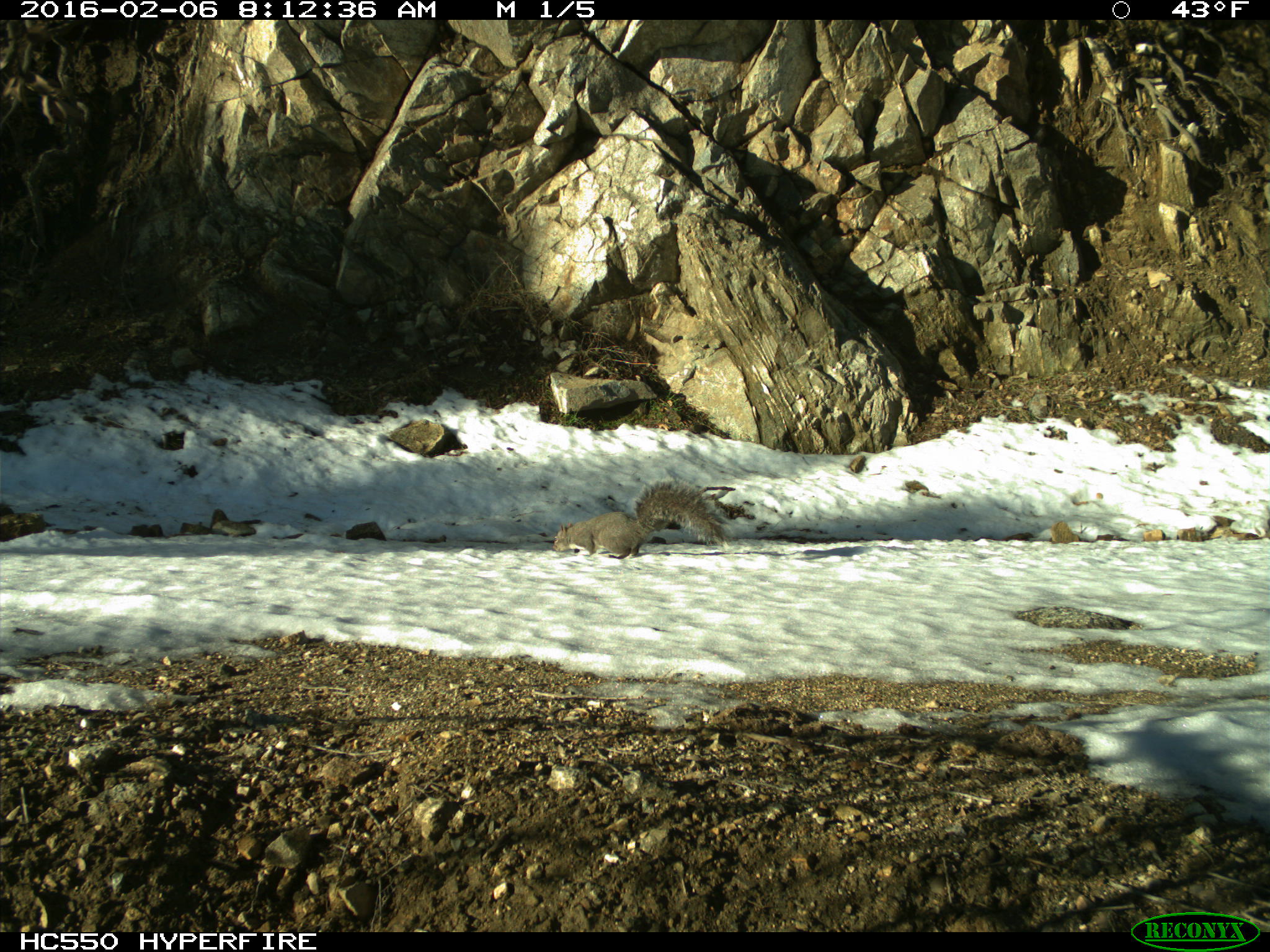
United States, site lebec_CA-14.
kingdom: Animalia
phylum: Chordata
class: Mammalia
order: Rodentia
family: Sciuridae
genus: Sciurus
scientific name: Sciurus carolinensis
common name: eastern gray squirrel